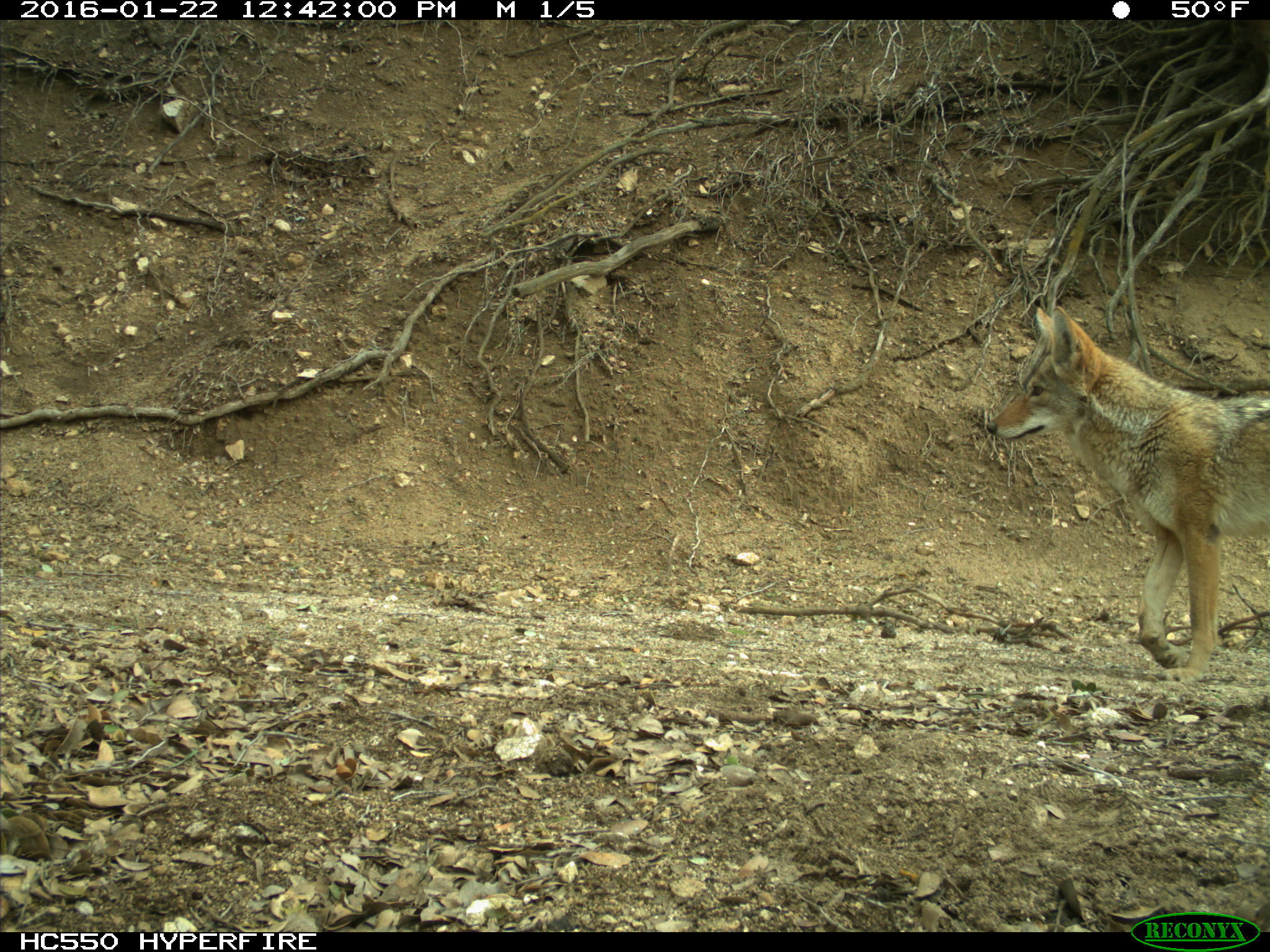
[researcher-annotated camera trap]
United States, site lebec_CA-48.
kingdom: Animalia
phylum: Chordata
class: Mammalia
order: Carnivora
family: Canidae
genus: Canis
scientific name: Canis latrans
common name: coyote